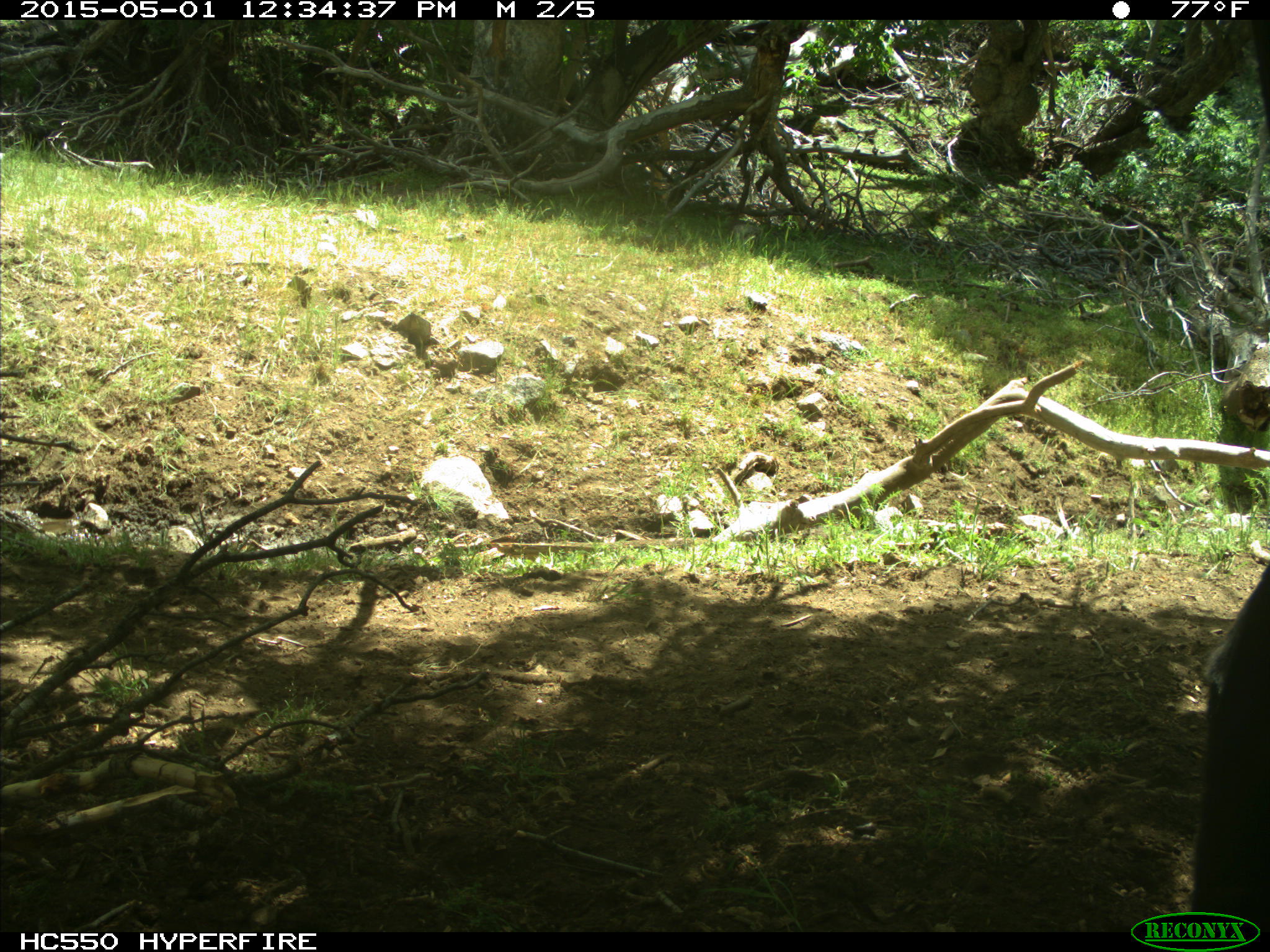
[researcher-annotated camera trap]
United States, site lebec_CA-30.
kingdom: Animalia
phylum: Chordata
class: Mammalia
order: Artiodactyla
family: Bovidae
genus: Bos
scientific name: Bos taurus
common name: domestic cow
Bos taurus (domestic cow).